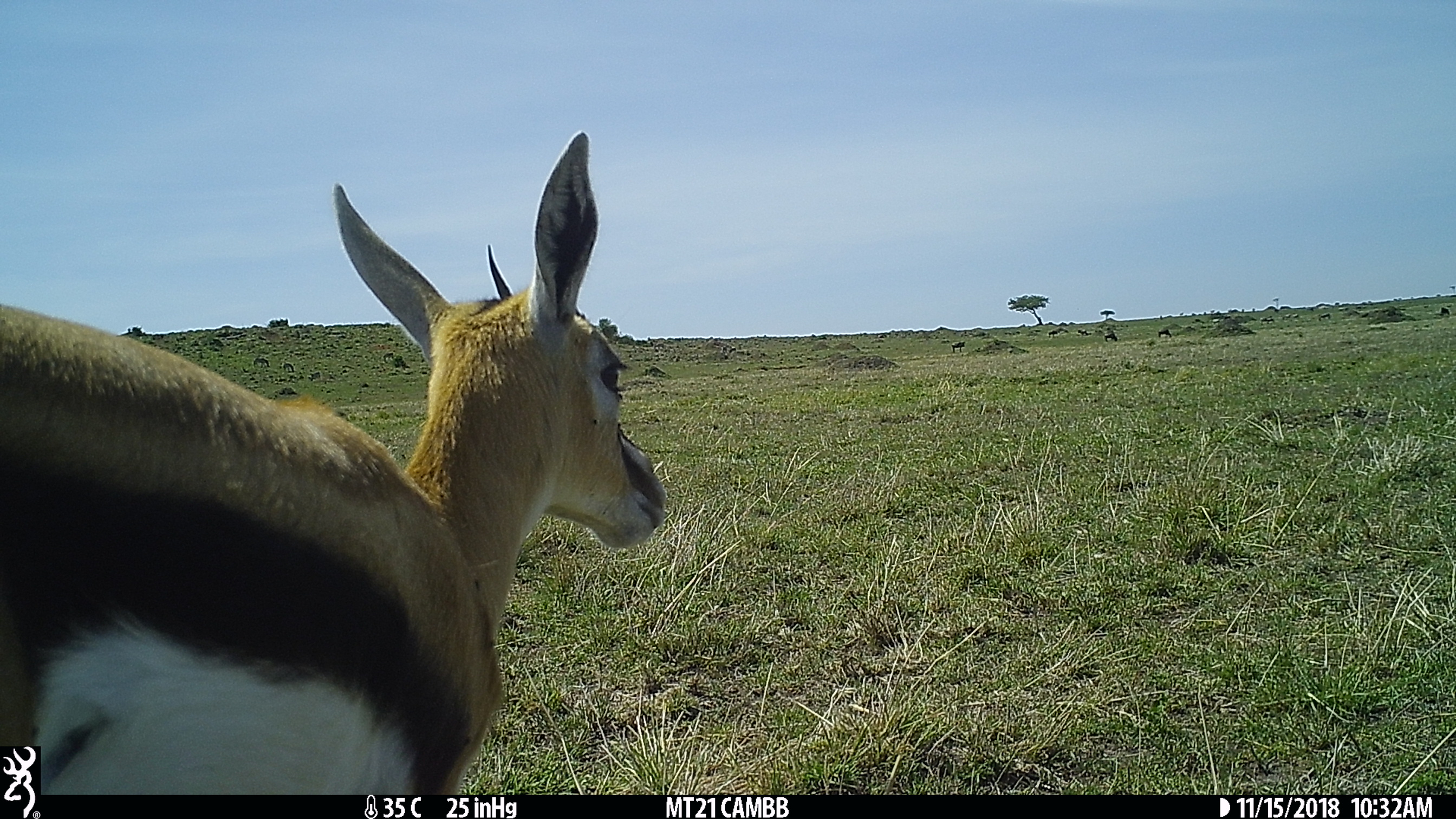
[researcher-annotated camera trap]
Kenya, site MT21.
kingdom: Animalia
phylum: Chordata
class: Mammalia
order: Artiodactyla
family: Bovidae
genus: Eudorcas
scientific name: Eudorcas thomsonii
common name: thomon's gazelle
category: gazelle thomsons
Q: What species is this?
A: Gazelle thomsons (thomon's gazelle) (Eudorcas thomsonii).